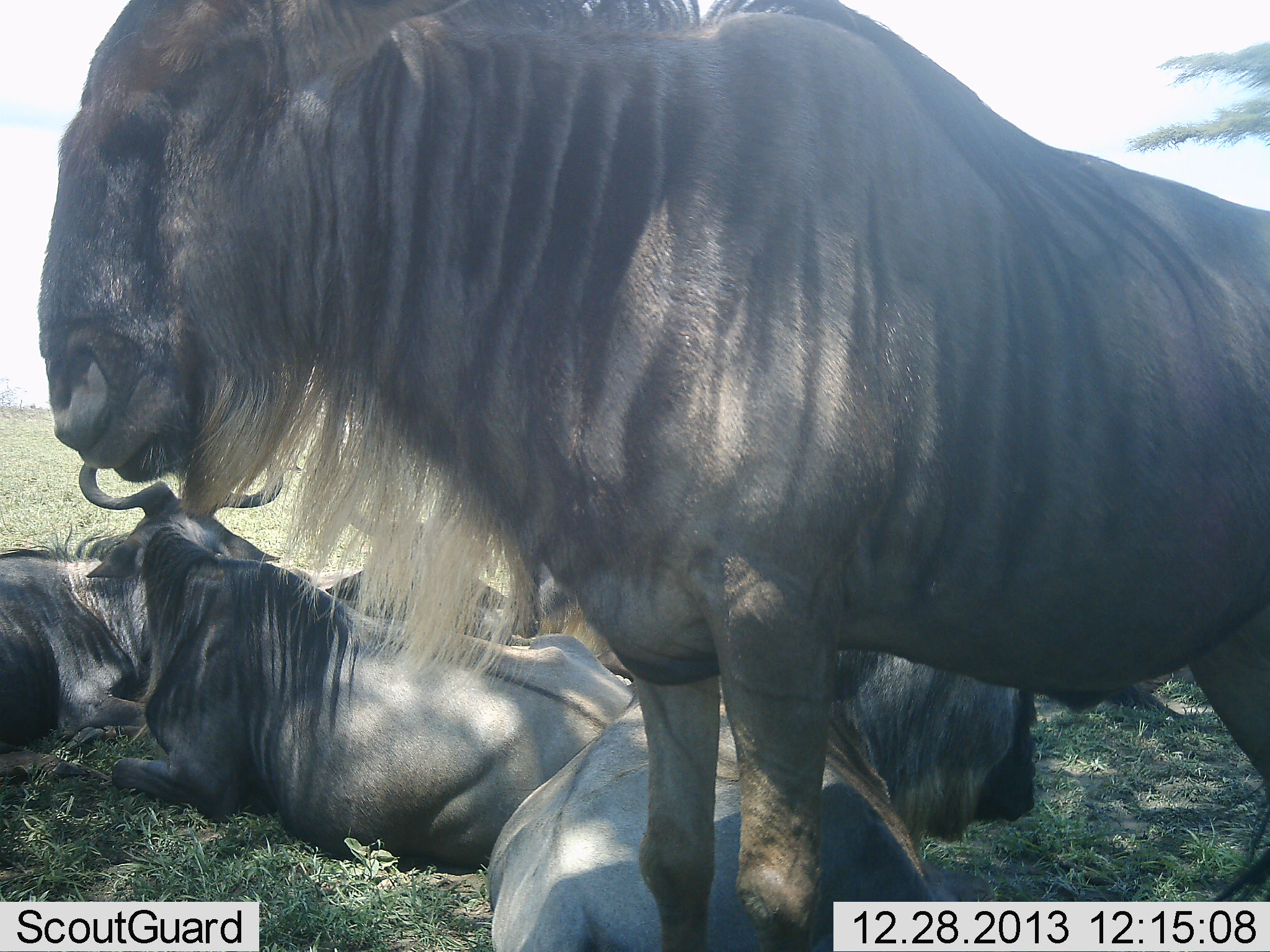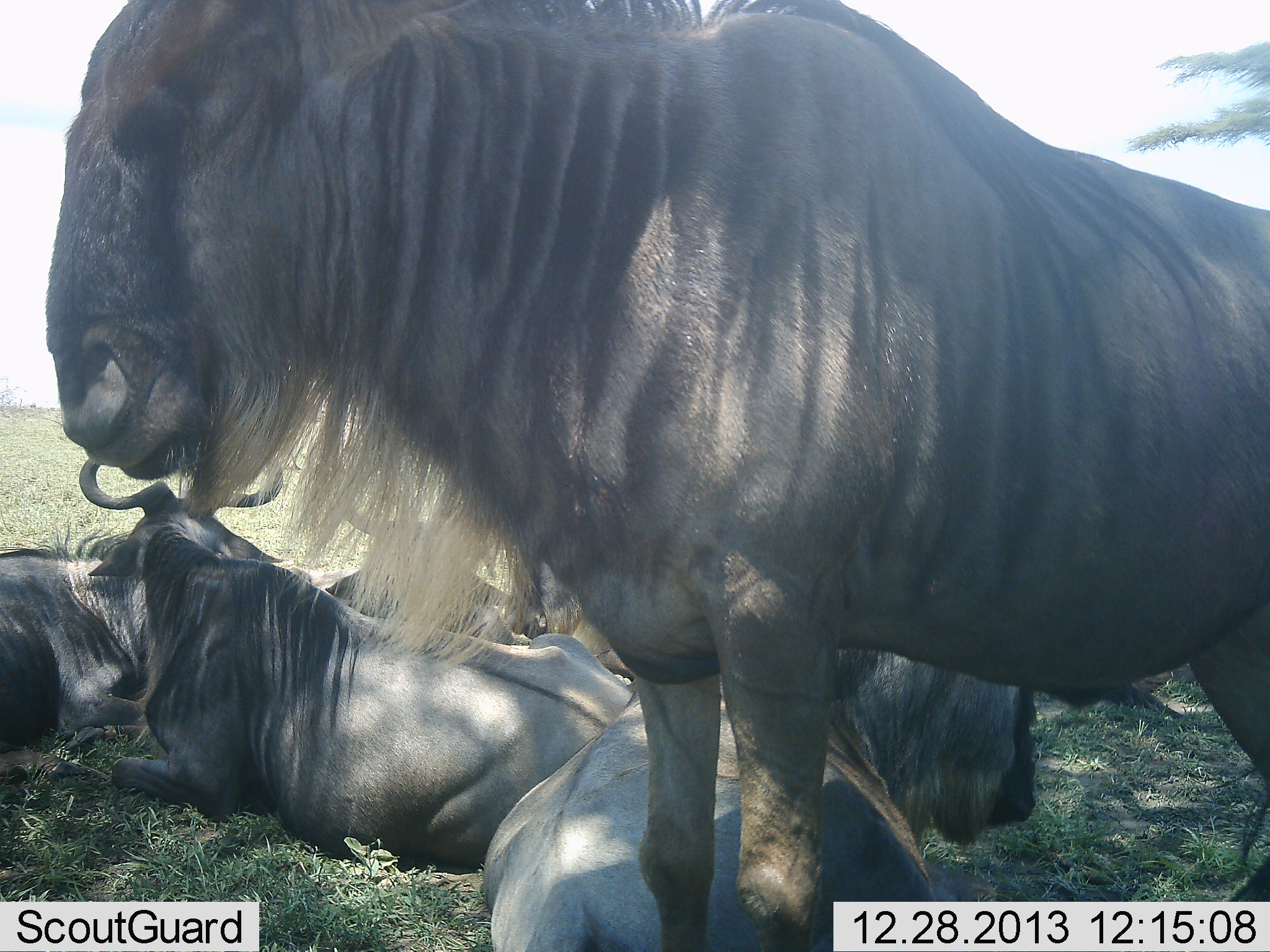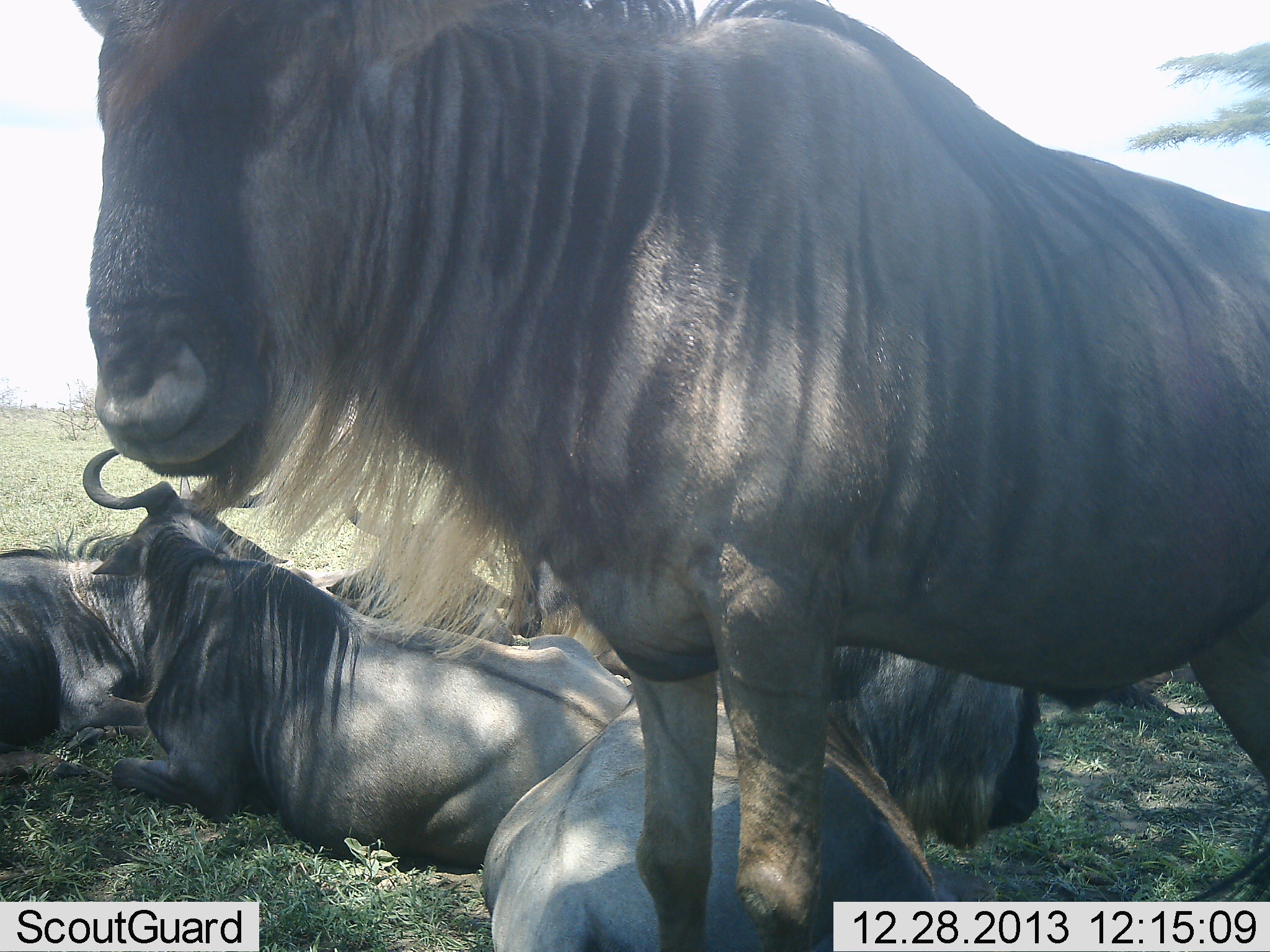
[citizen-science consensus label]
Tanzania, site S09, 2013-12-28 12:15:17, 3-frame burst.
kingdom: Animalia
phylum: Chordata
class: Mammalia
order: Artiodactyla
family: Bovidae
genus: Connochaetes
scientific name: Connochaetes taurinus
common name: blue wildebeest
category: wildebeest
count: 5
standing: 66%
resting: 98%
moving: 2%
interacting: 3%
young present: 0%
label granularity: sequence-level